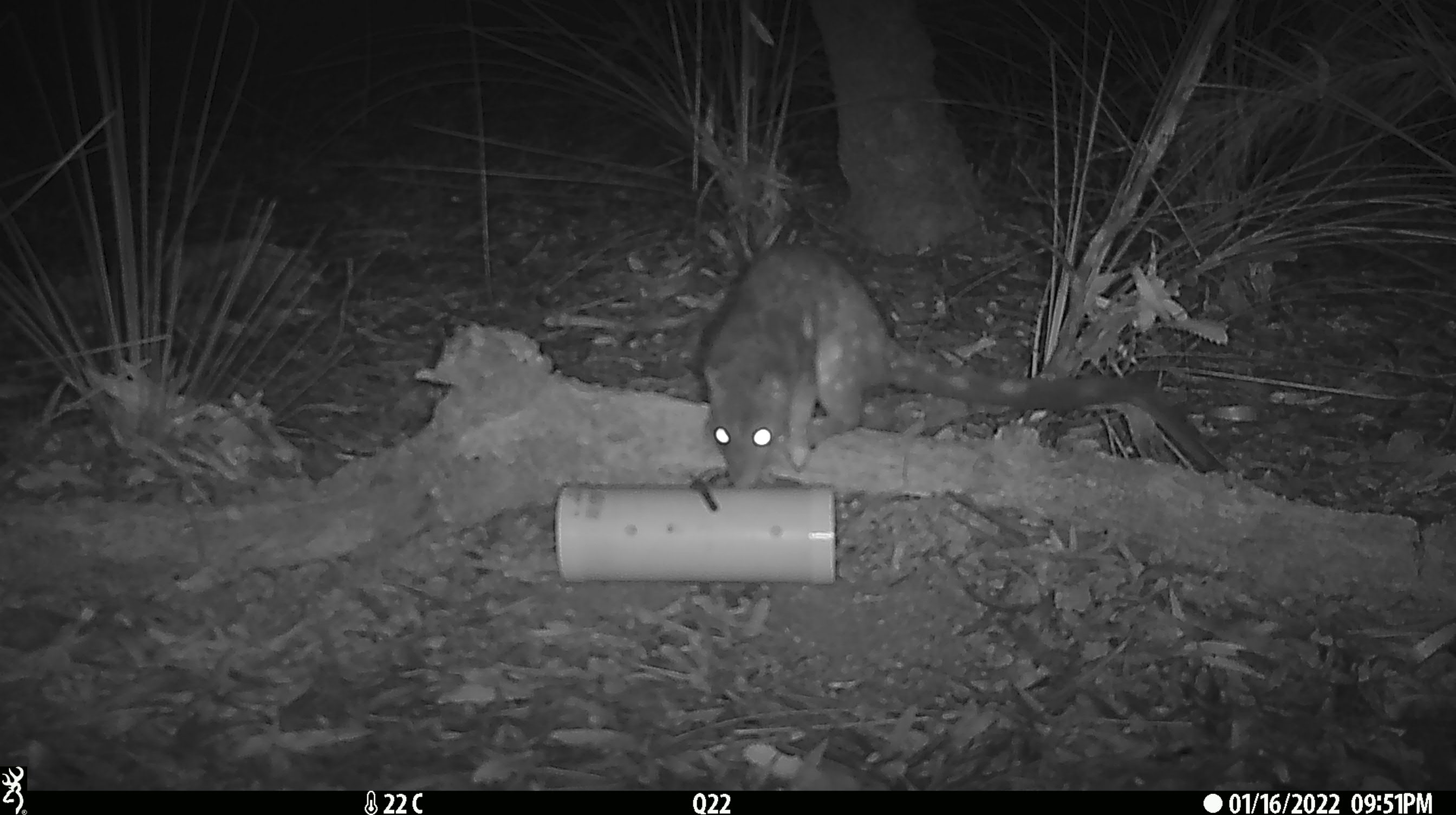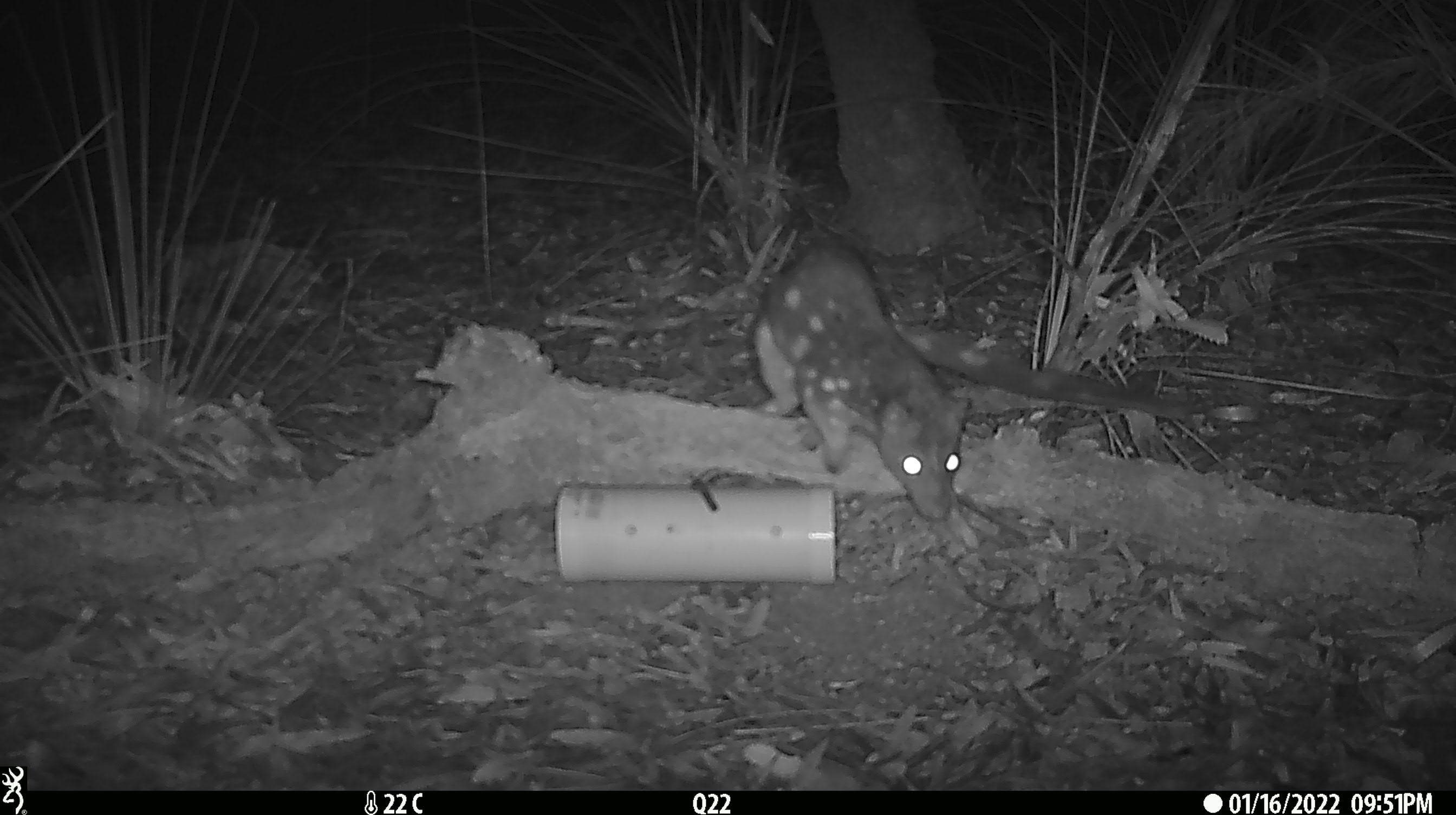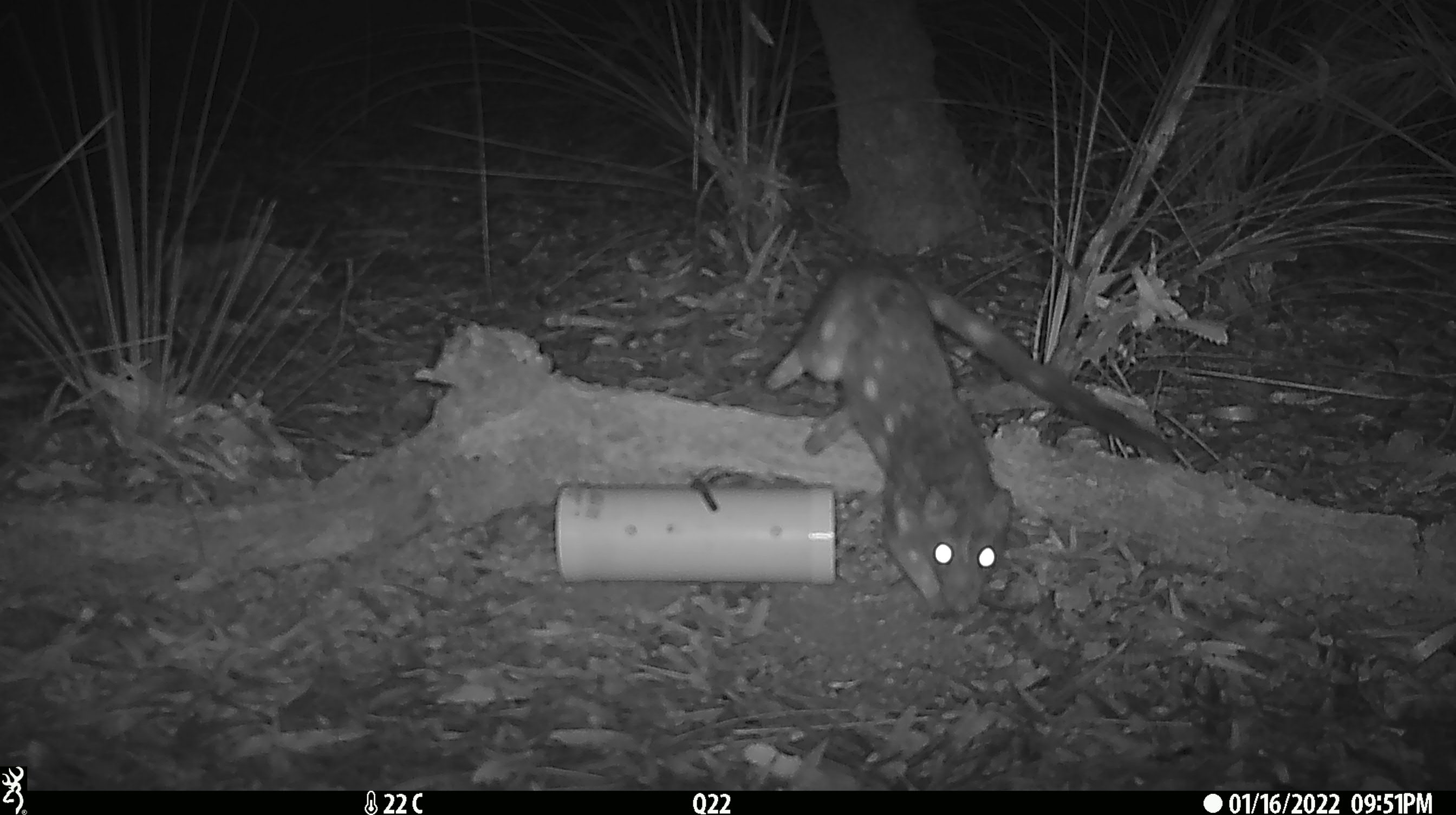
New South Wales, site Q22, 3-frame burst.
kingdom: Animalia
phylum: Chordata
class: Mammalia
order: Dasyuromorphia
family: Dasyuridae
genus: Dasyurus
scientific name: Dasyurus maculatus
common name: spotted-tailed quoll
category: quoll